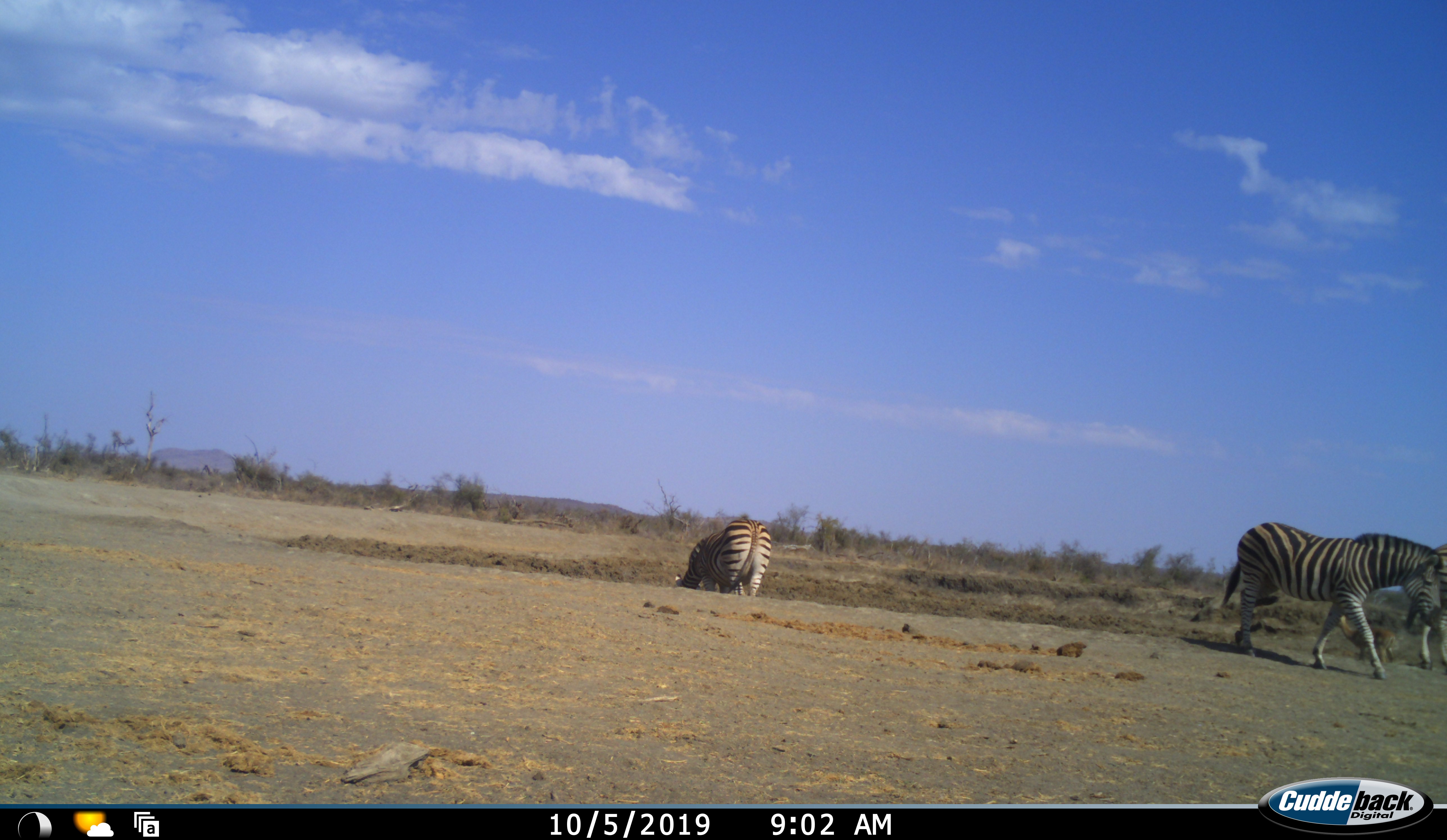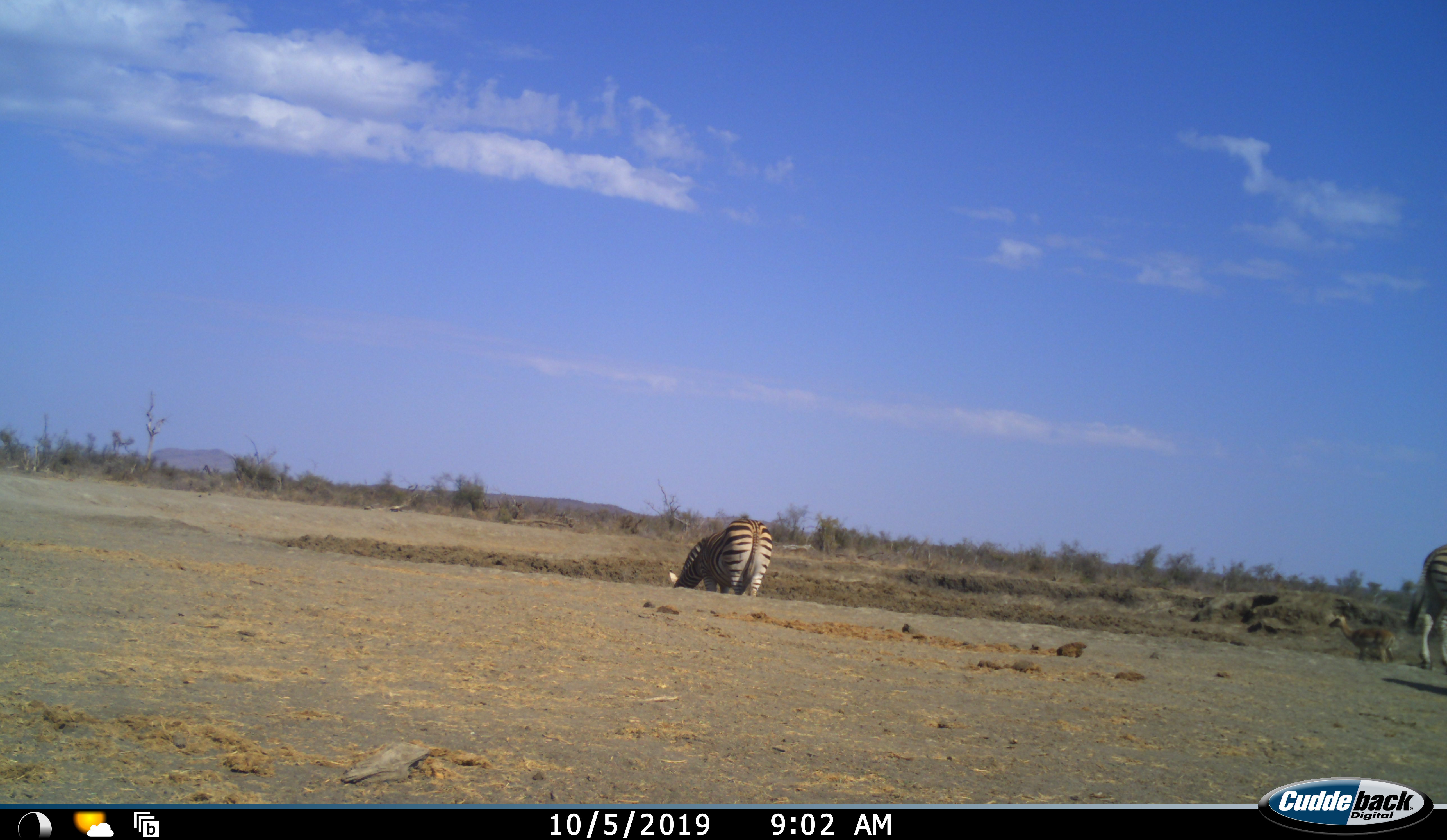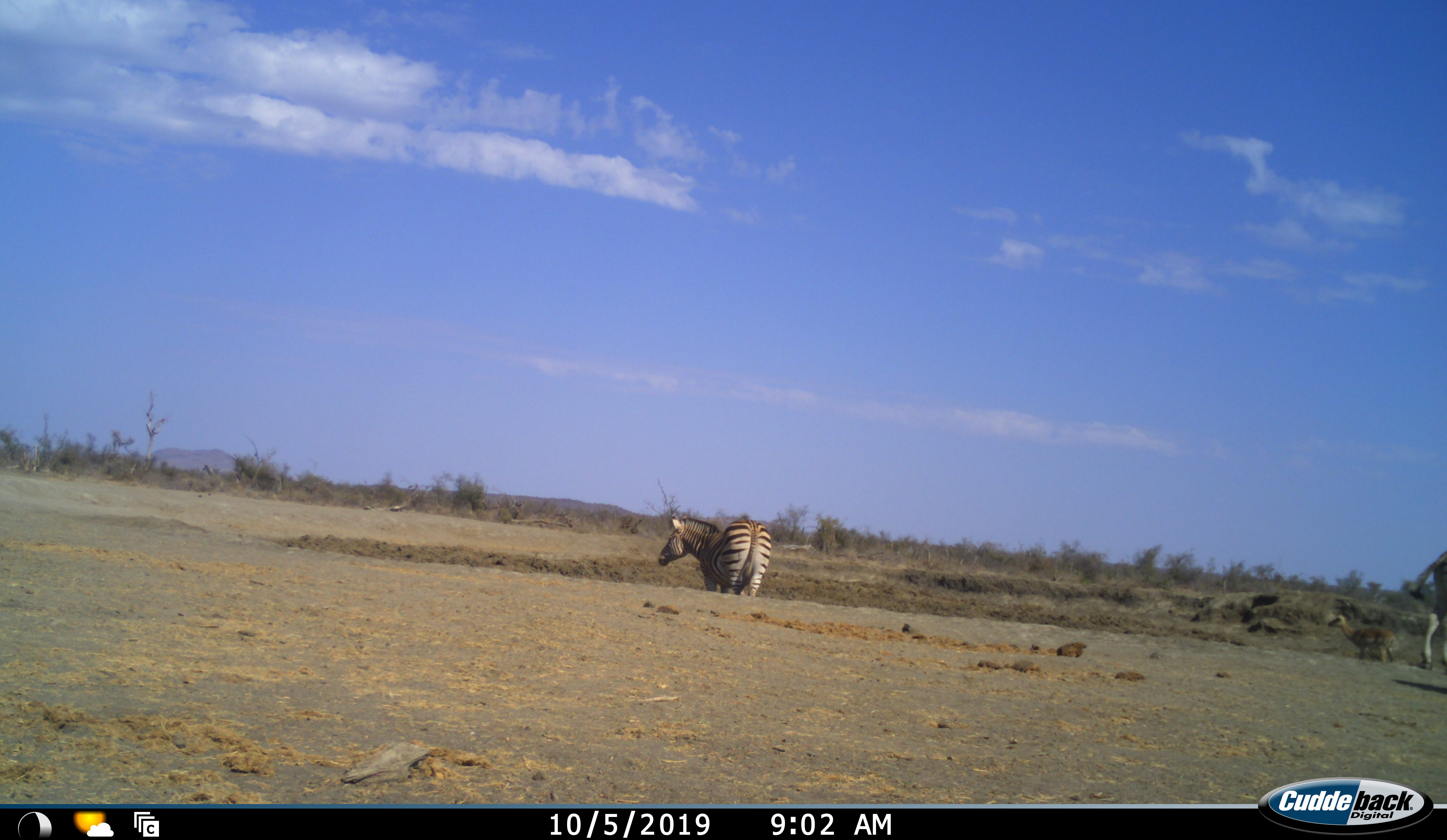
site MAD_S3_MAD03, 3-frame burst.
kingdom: Animalia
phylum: Chordata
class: Mammalia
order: Perissodactyla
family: Equidae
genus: Equus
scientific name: Equus quagga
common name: plains zebra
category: zebraplains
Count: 3.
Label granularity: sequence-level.